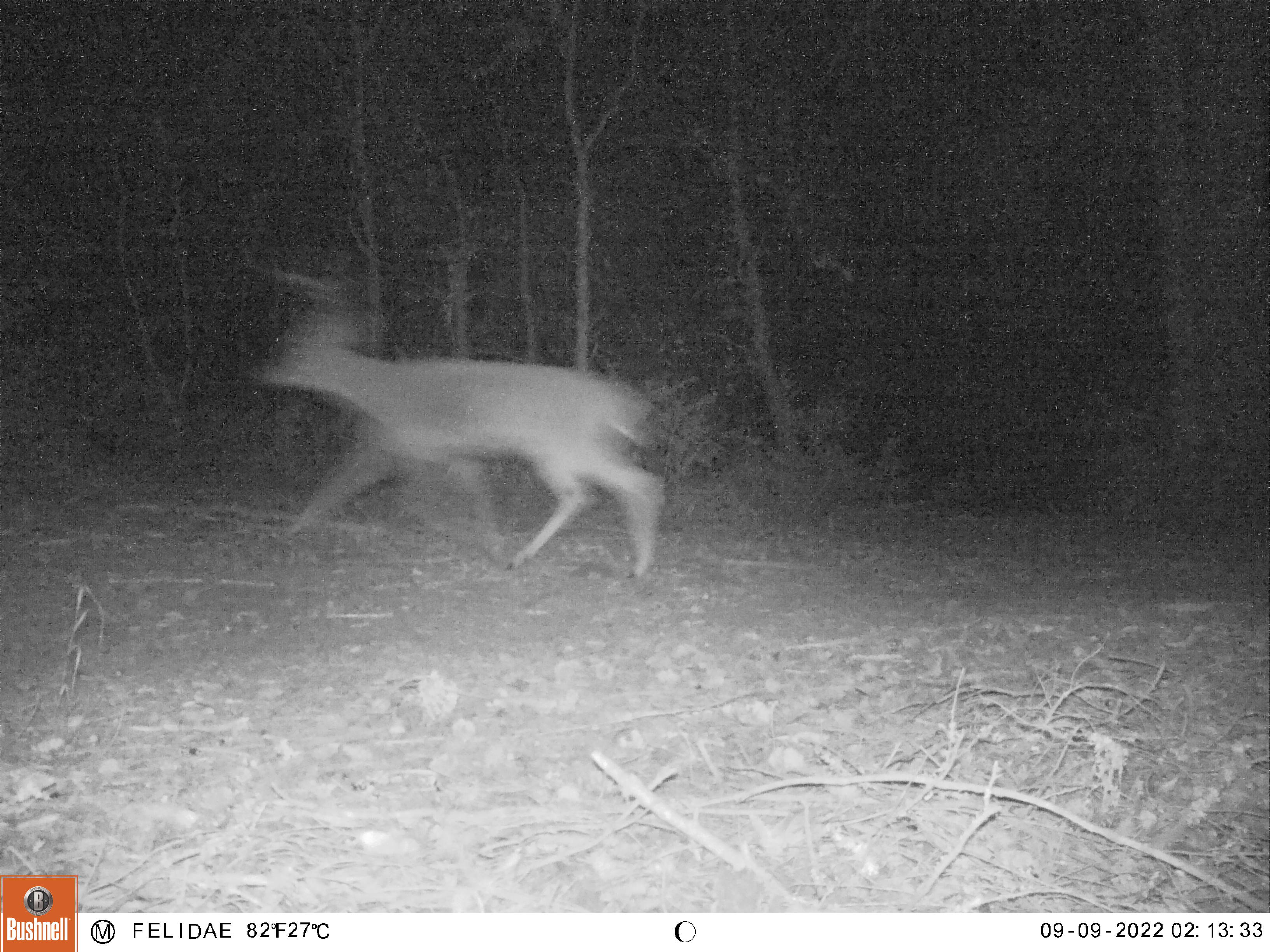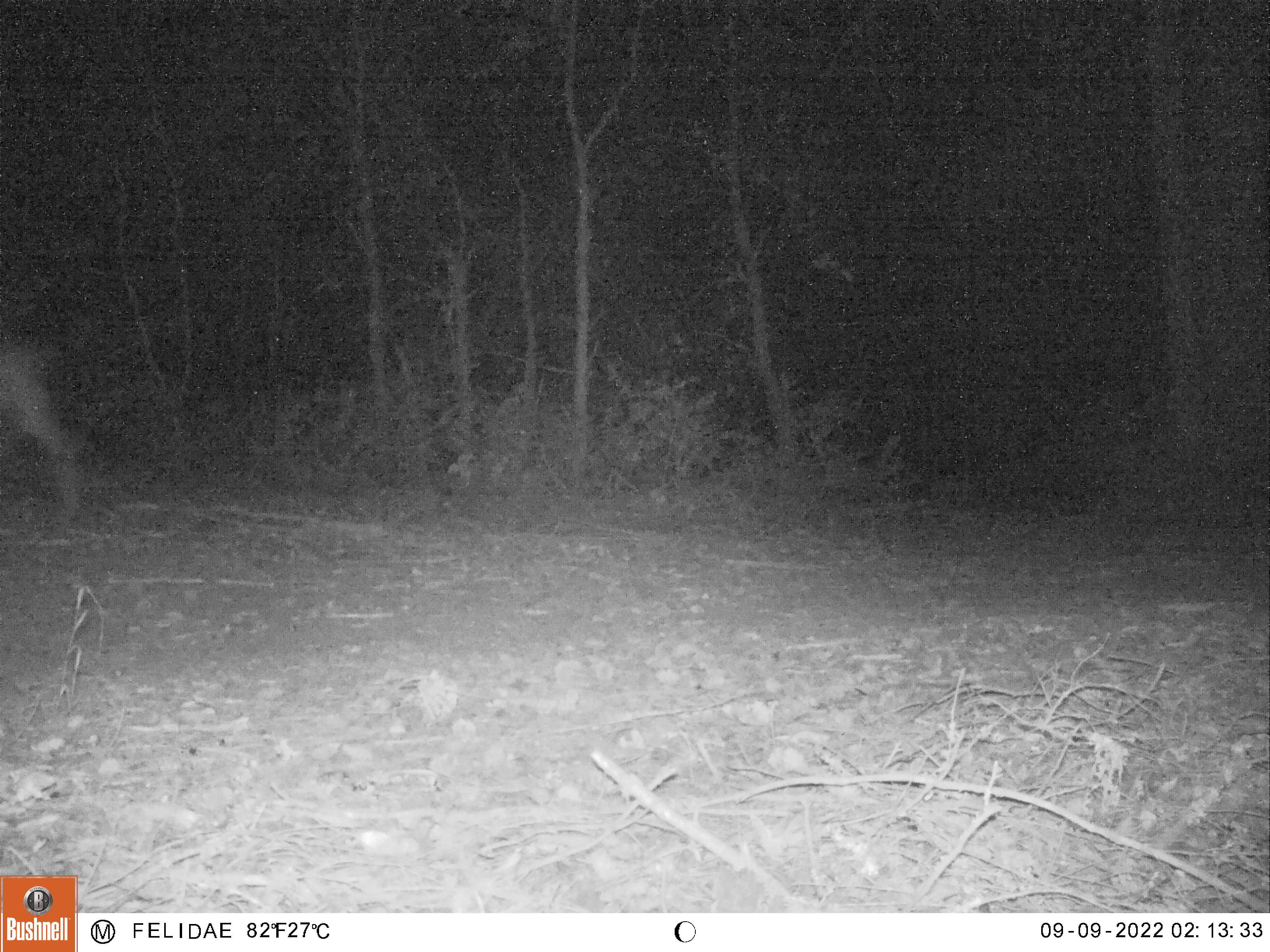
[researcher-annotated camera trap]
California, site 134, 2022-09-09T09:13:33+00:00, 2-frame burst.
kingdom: Animalia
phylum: Chordata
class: Mammalia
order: Artiodactyla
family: Cervidae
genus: Odocoileus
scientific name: Odocoileus hemionus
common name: mule deer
Mule deer (Odocoileus hemionus).